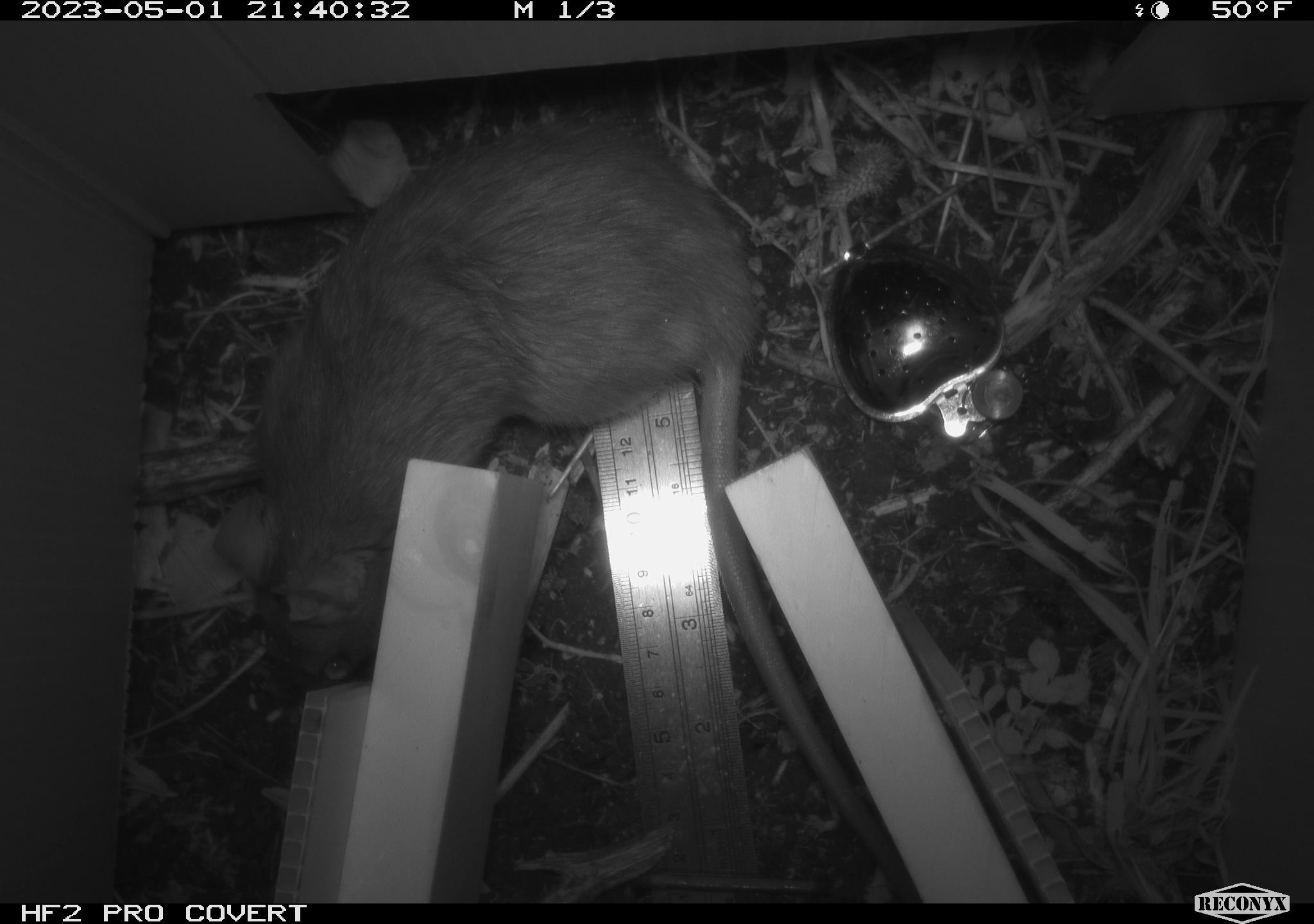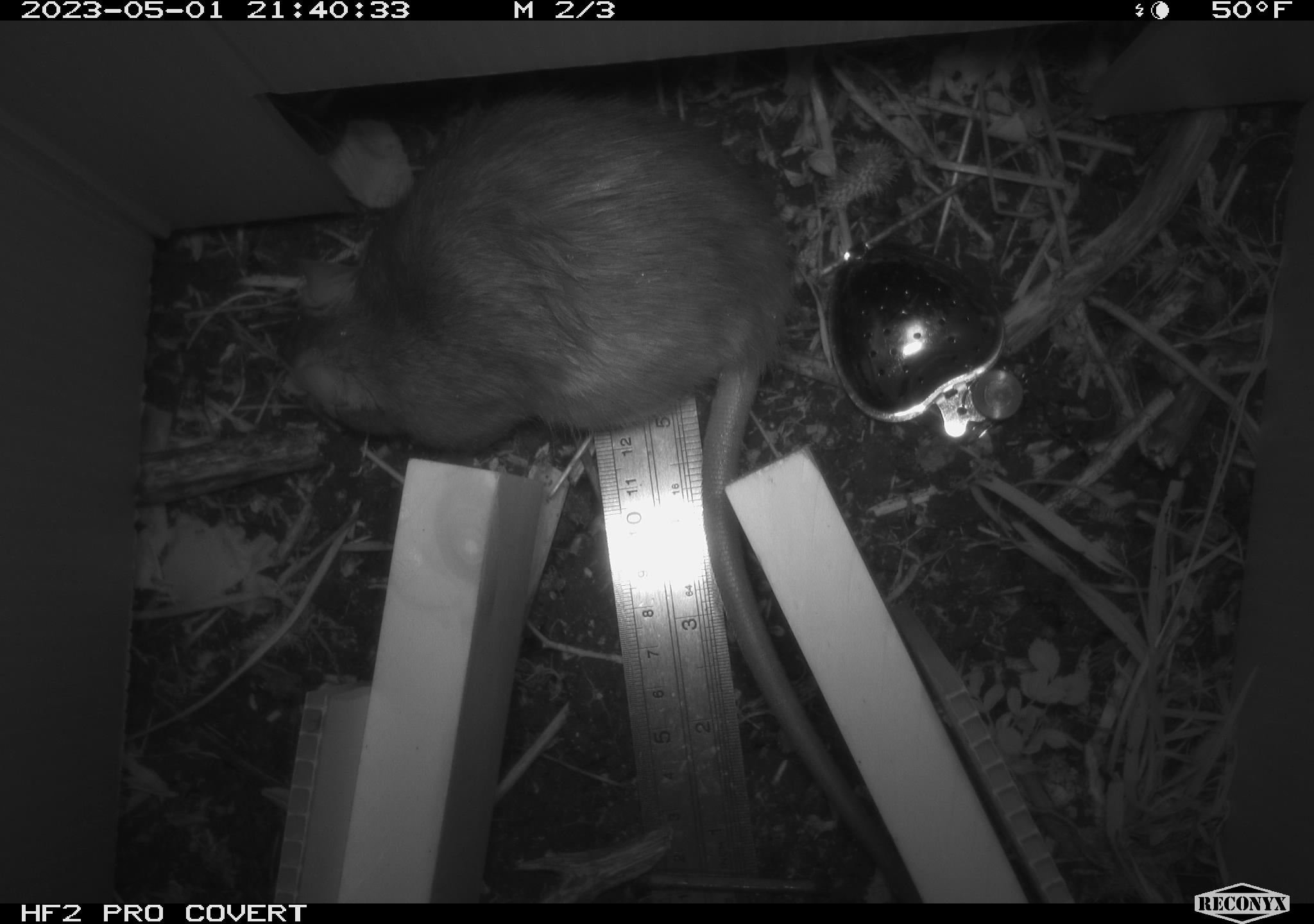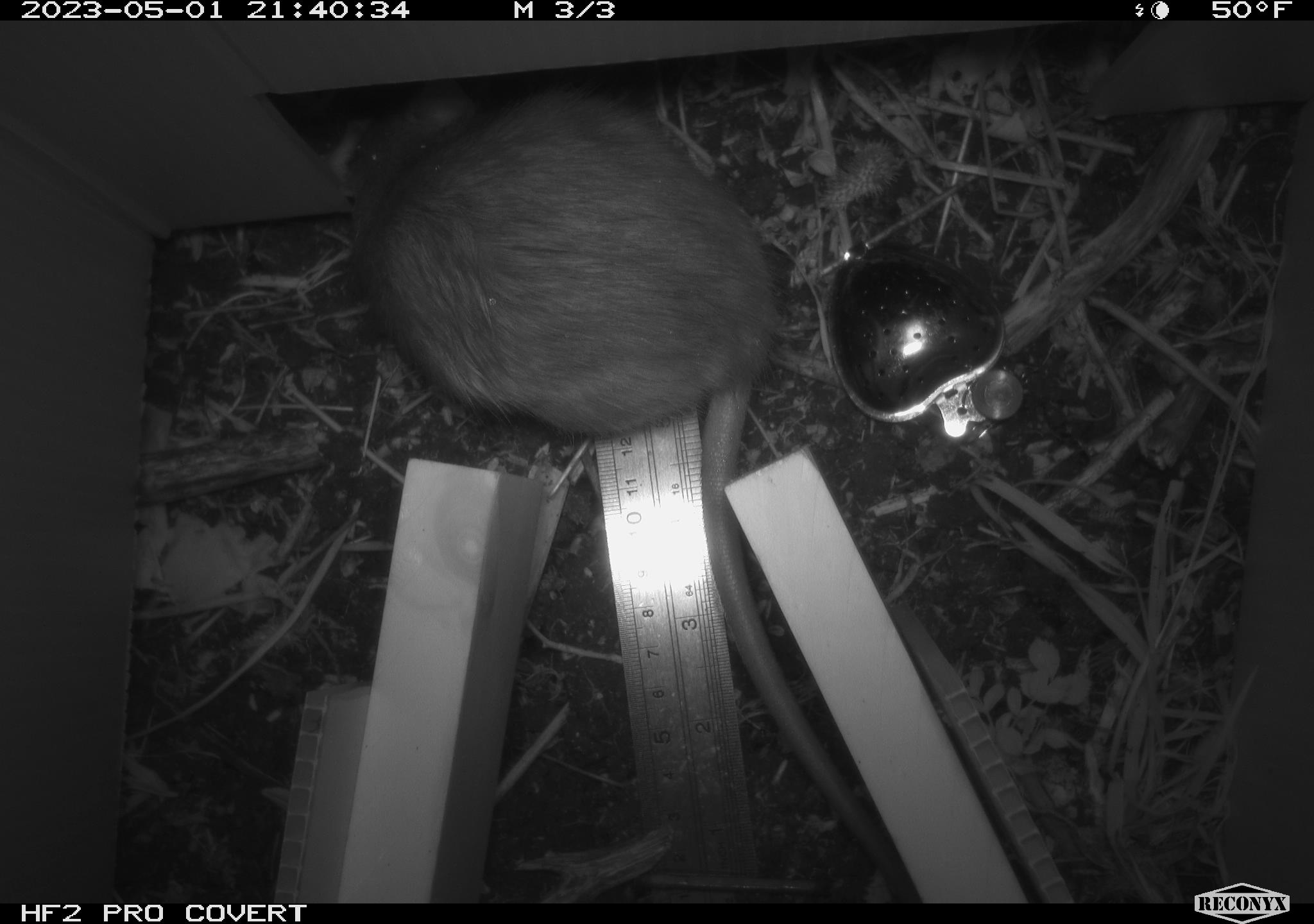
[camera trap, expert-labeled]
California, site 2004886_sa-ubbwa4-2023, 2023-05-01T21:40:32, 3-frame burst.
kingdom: Animalia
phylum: Chordata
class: Mammalia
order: Rodentia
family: Muridae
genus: Rattus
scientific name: Rattus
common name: rat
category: rattus species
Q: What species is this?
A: Rattus species (rat) (Rattus).